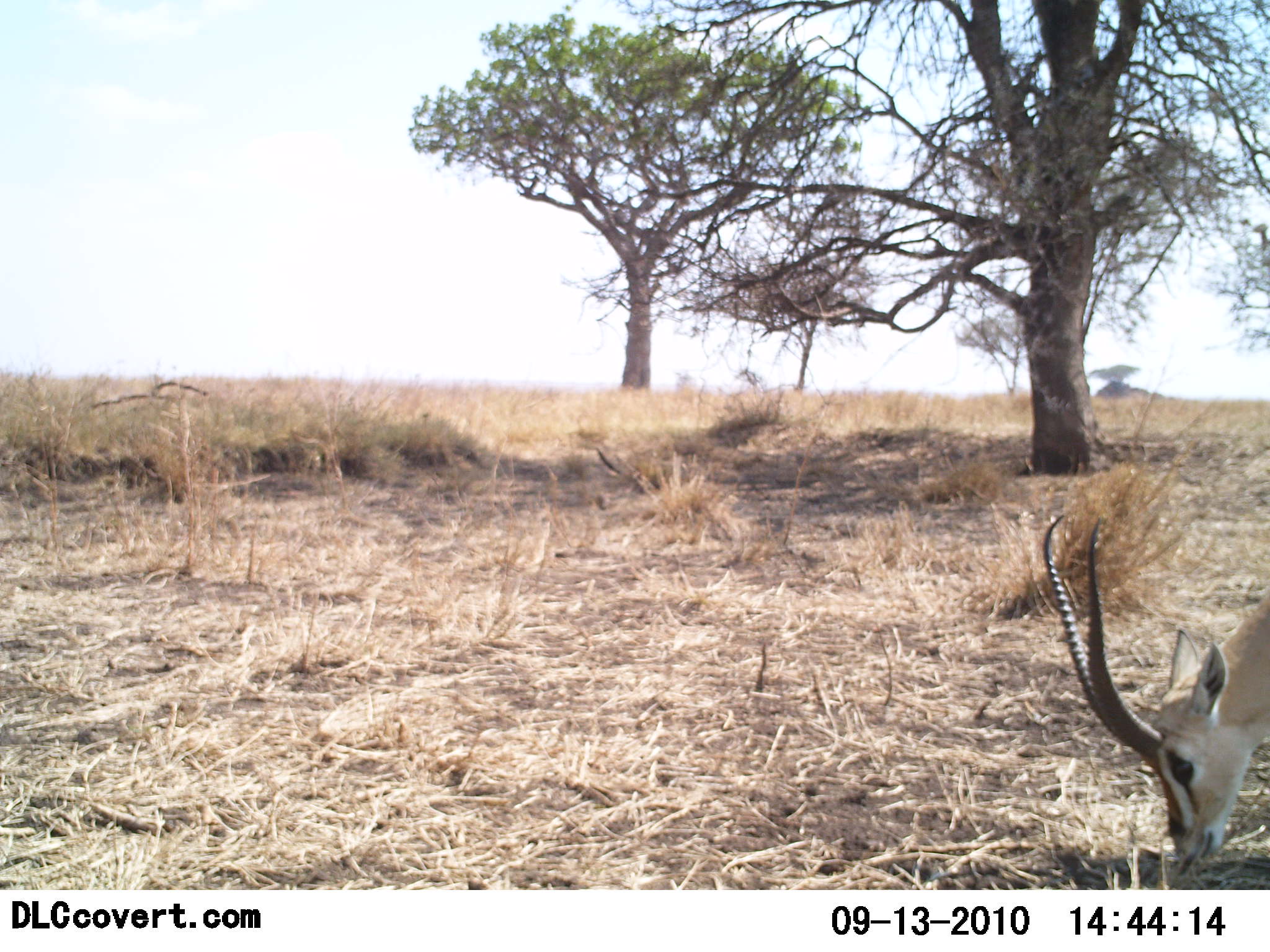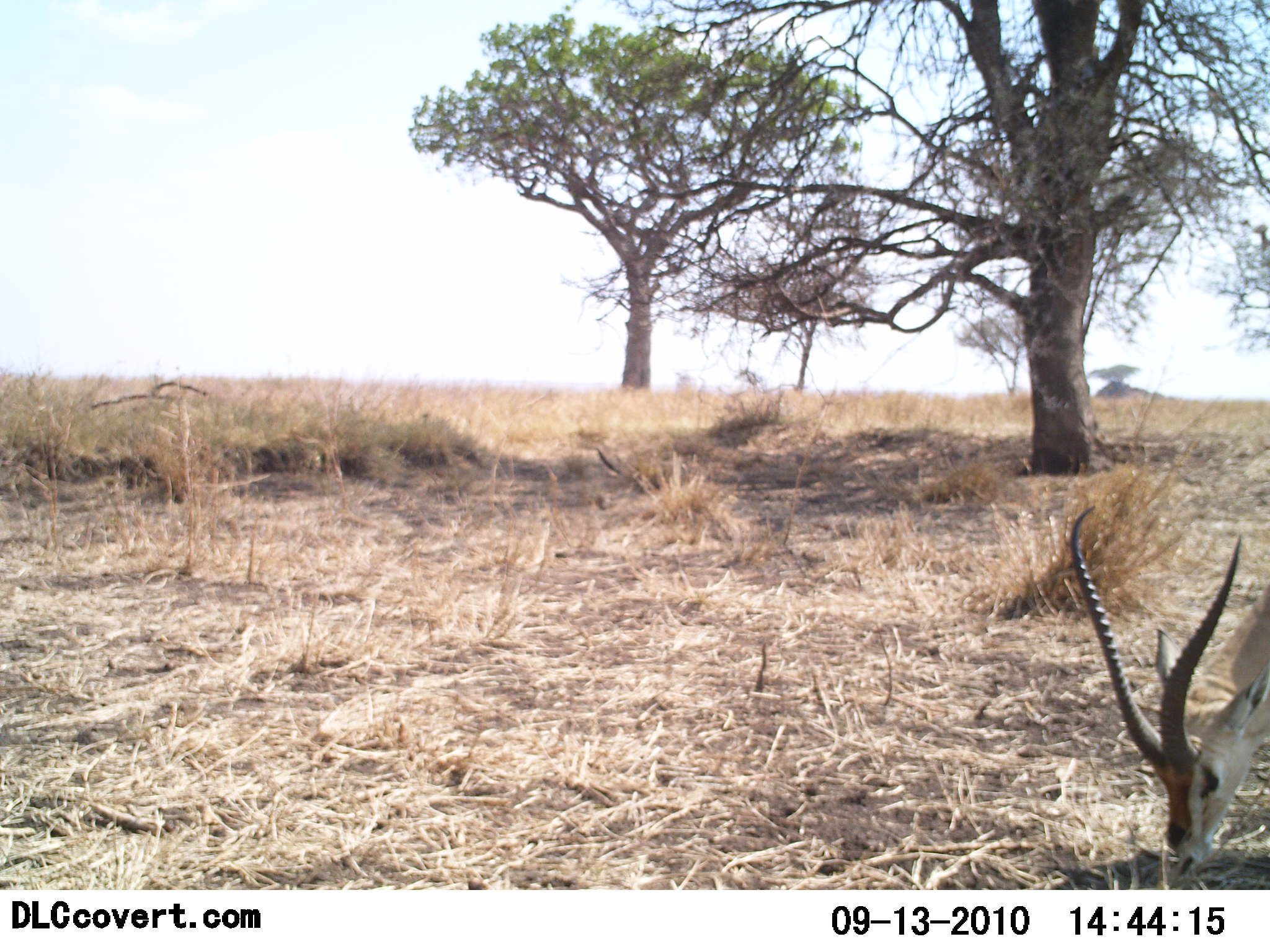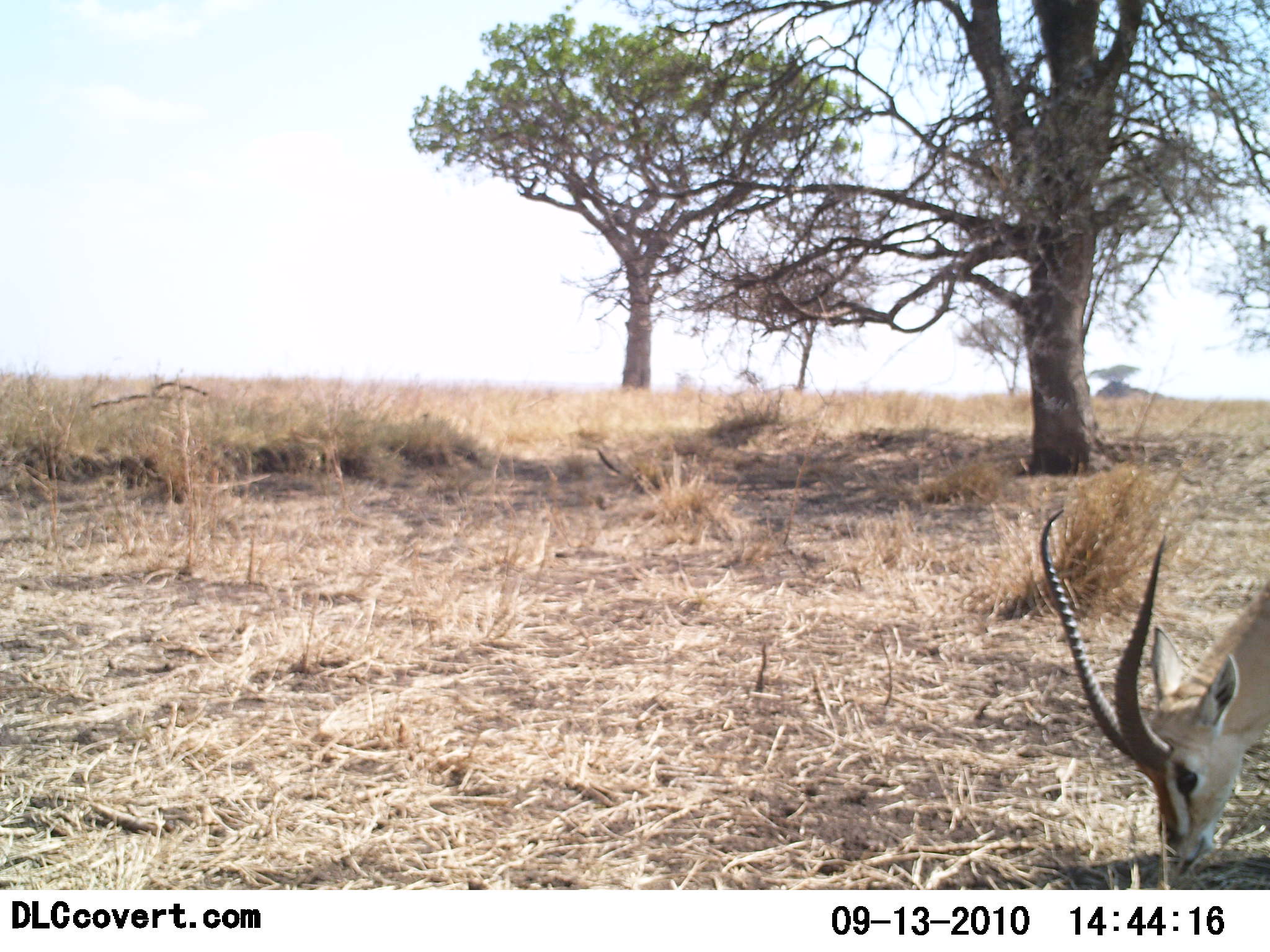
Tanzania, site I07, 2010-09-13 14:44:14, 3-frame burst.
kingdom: Animalia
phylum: Chordata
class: Mammalia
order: Artiodactyla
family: Bovidae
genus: Nanger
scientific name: Nanger granti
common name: grant's gazelle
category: gazellegrants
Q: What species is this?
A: Gazellegrants (grant's gazelle) (Nanger granti).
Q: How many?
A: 1.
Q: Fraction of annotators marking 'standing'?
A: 0%.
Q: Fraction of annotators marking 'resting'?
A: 0%.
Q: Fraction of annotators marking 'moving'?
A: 0%.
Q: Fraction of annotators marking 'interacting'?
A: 0%.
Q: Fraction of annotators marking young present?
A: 0%.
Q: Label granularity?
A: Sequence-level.